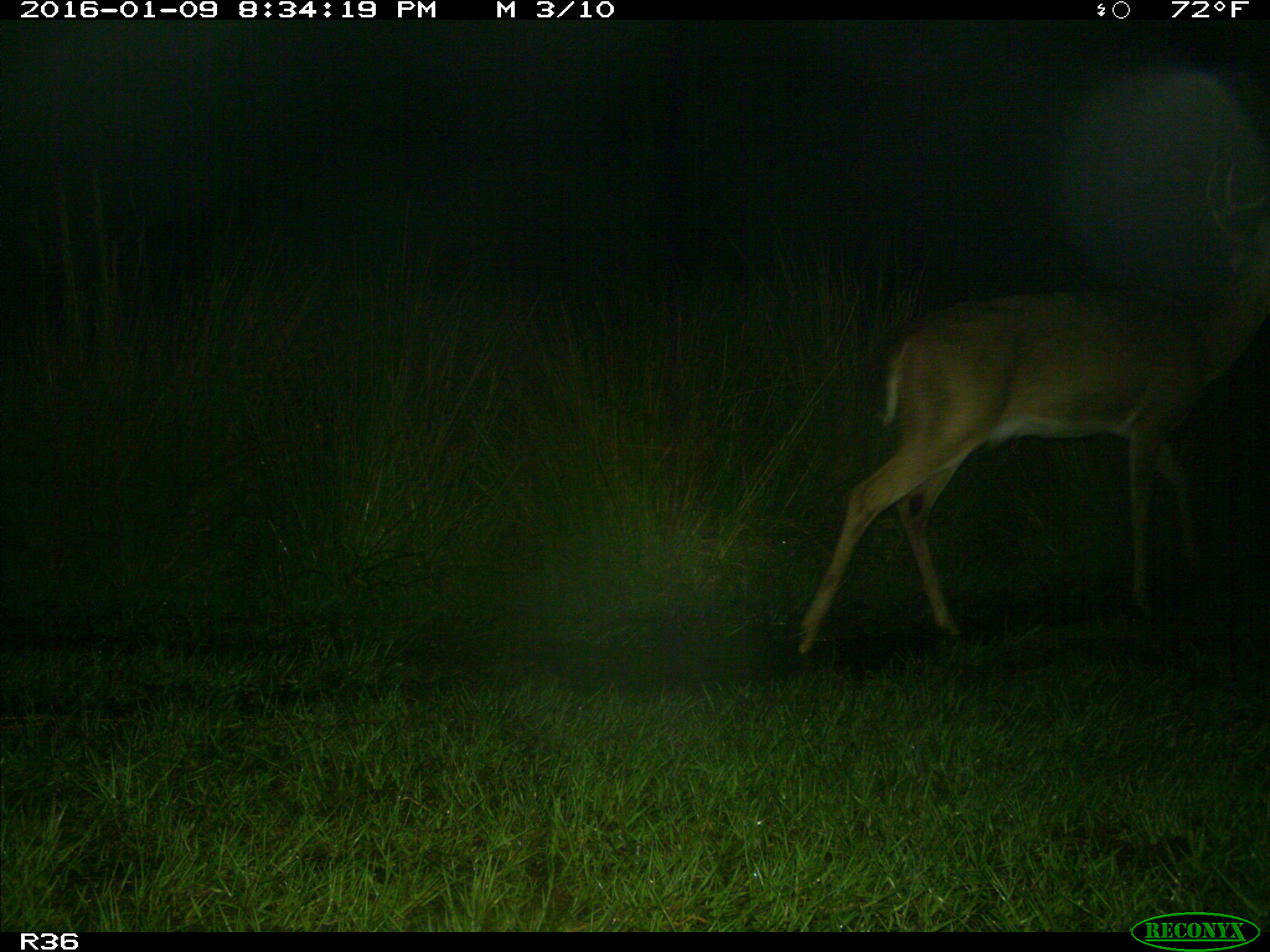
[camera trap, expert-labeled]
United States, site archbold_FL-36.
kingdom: Animalia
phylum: Chordata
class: Mammalia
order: Artiodactyla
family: Cervidae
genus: Odocoileus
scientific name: Odocoileus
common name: deer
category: unidentified deer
Unidentified deer (deer) (Odocoileus).